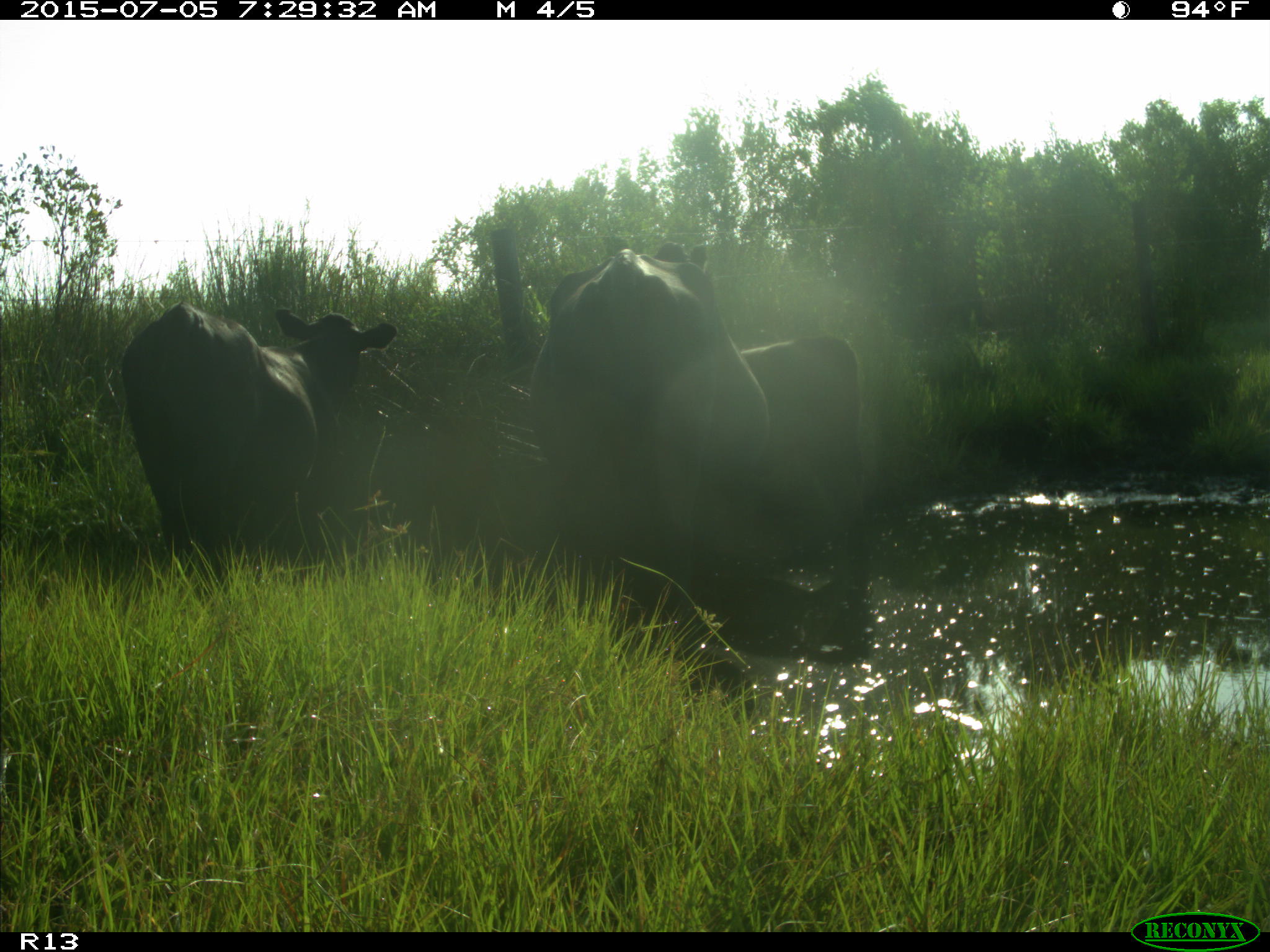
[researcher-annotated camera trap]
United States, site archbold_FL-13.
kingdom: Animalia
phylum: Chordata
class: Mammalia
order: Artiodactyla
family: Bovidae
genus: Bos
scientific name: Bos taurus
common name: domestic cow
Bos taurus (domestic cow).